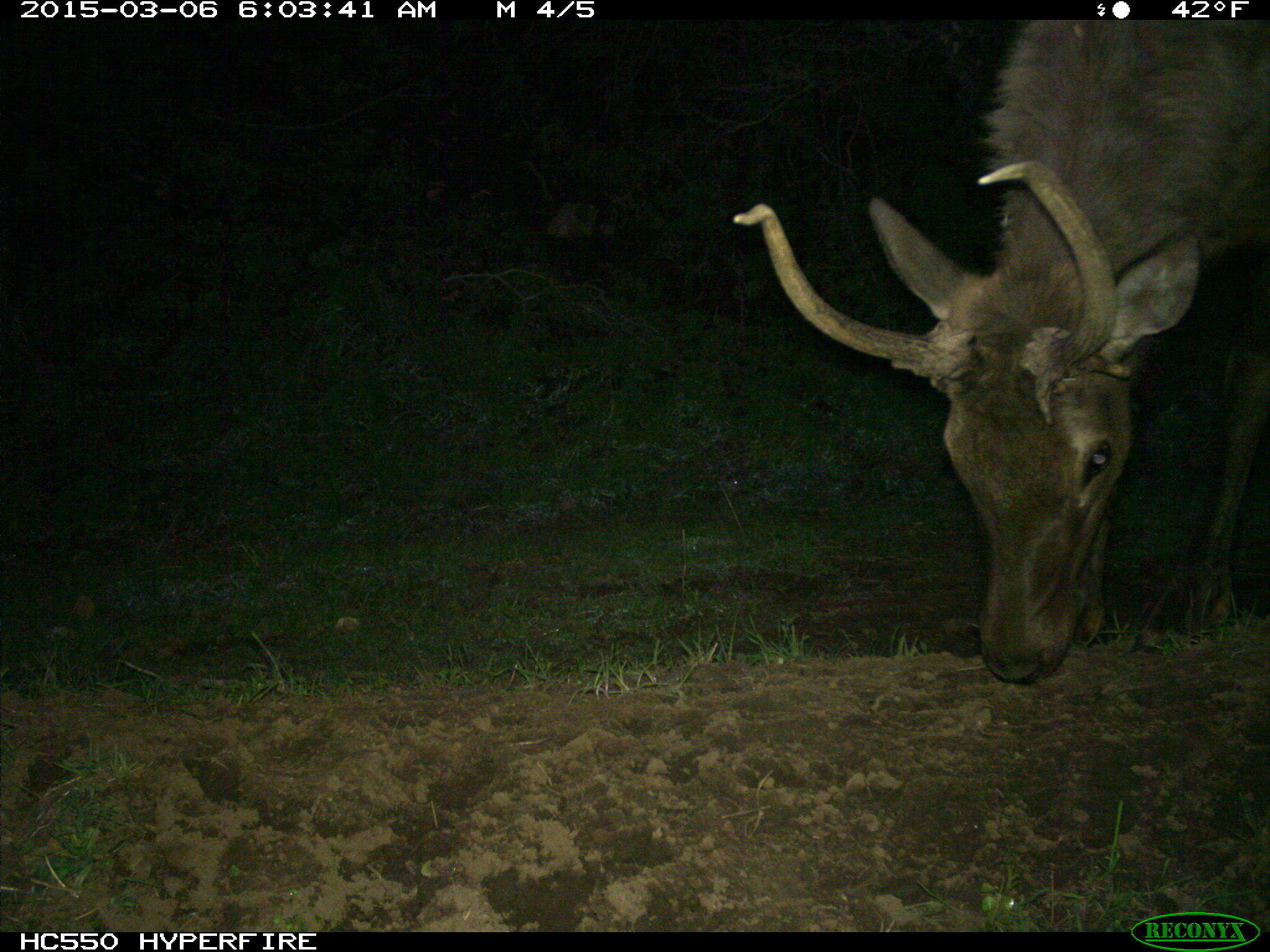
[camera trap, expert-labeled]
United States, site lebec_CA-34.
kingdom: Animalia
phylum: Chordata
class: Mammalia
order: Artiodactyla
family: Cervidae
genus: Cervus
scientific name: Cervus canadensis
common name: elk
Cervus canadensis (elk).